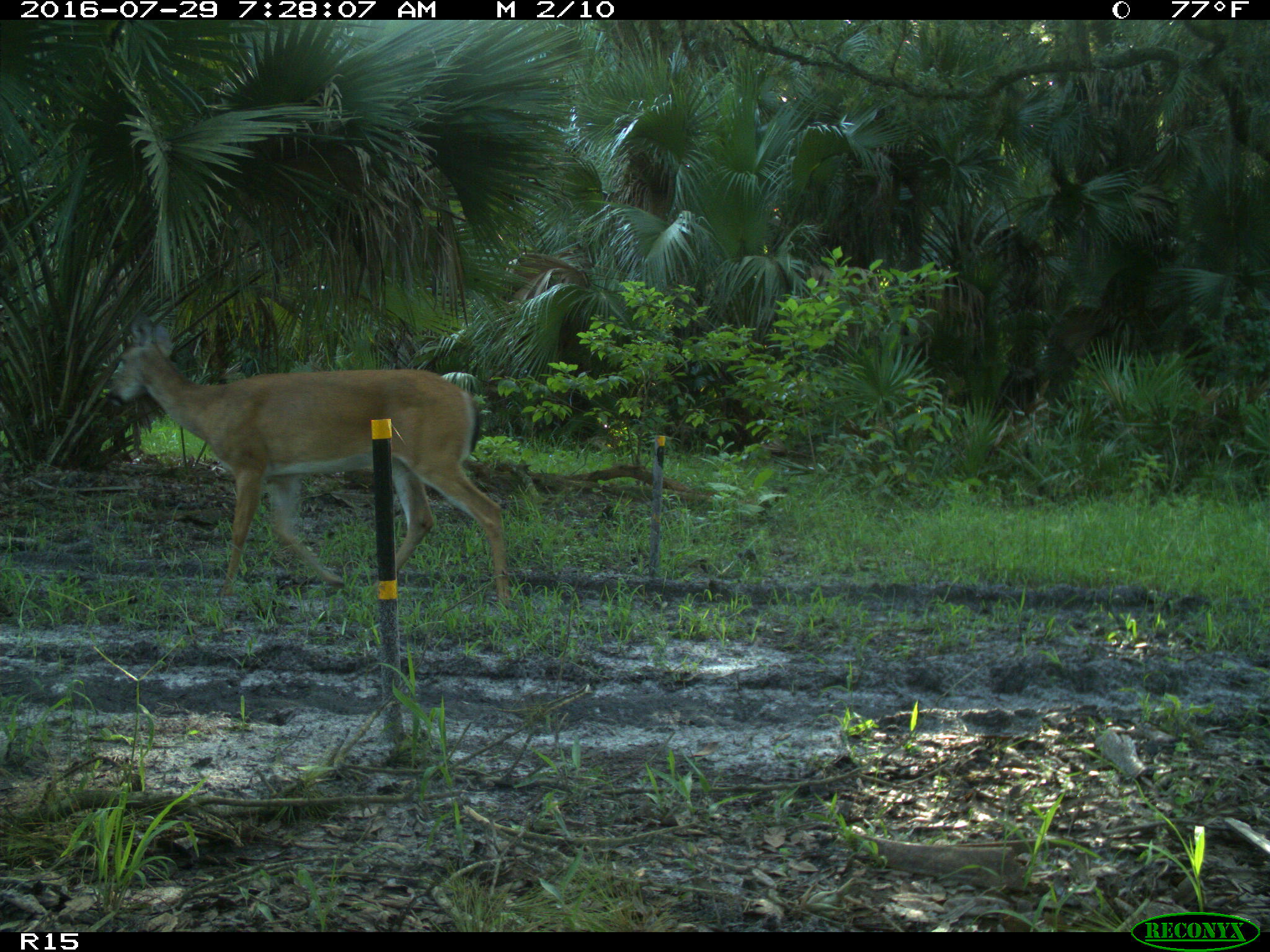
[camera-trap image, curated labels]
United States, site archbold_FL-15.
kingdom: Animalia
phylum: Chordata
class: Mammalia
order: Artiodactyla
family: Cervidae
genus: Odocoileus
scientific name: Odocoileus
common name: deer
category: unidentified deer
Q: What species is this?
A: Unidentified deer (deer) (Odocoileus).